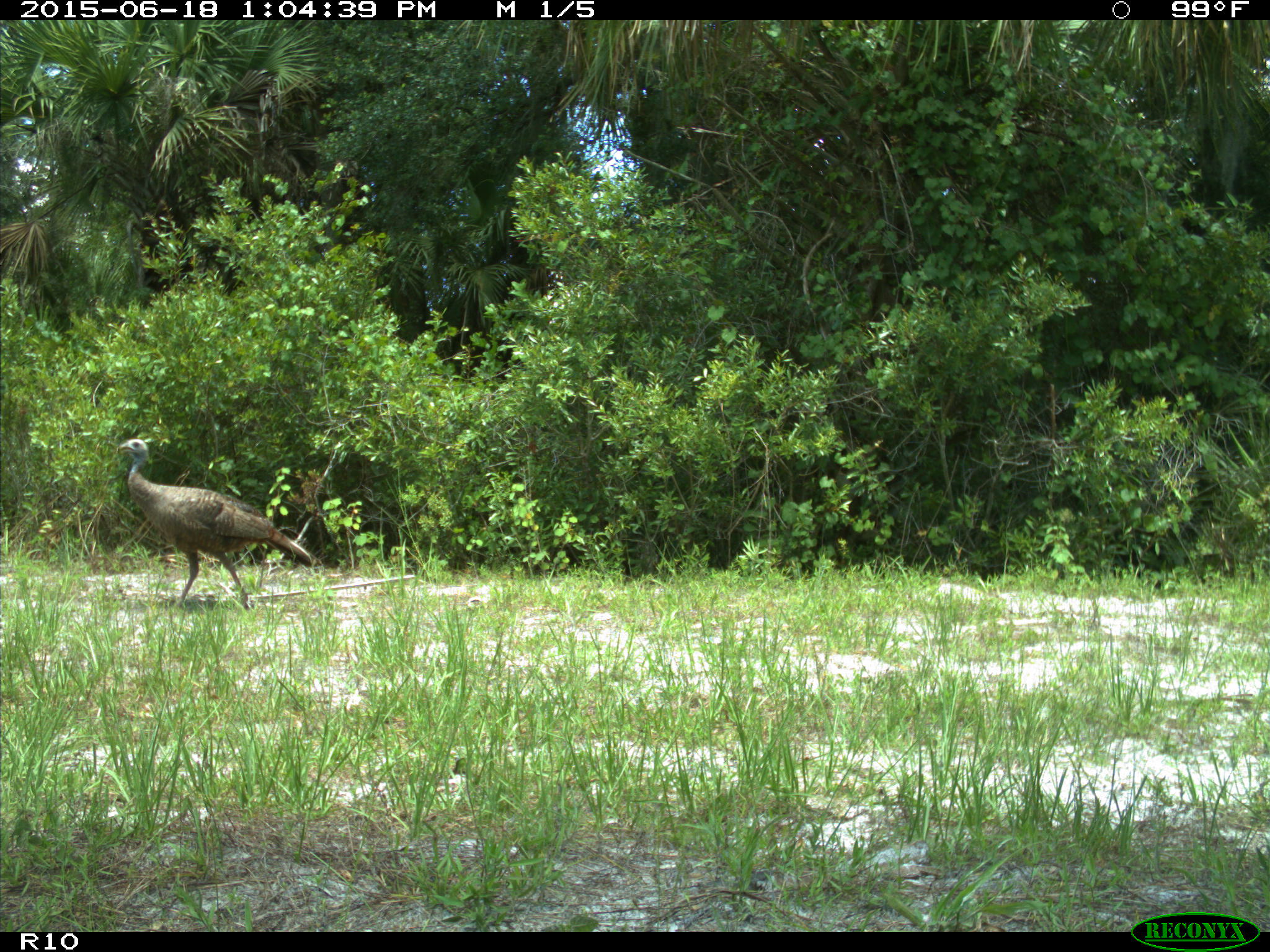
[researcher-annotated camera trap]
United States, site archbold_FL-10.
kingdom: Animalia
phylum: Chordata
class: Aves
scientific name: Aves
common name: birds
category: unidentified bird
Unidentified bird (birds) (Aves).